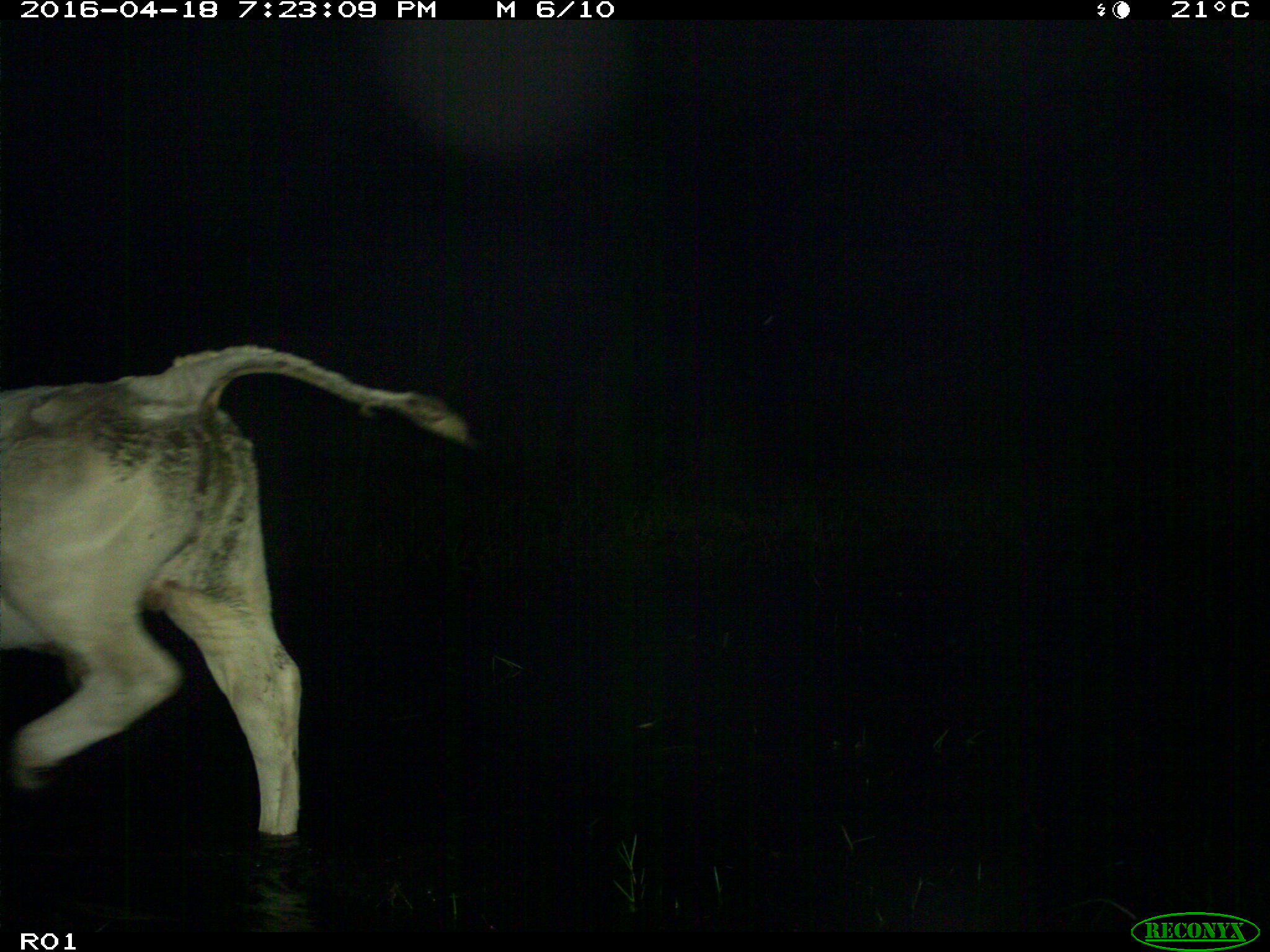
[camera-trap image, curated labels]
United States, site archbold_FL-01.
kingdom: Animalia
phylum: Chordata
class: Mammalia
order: Artiodactyla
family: Bovidae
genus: Bos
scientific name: Bos taurus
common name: domestic cow